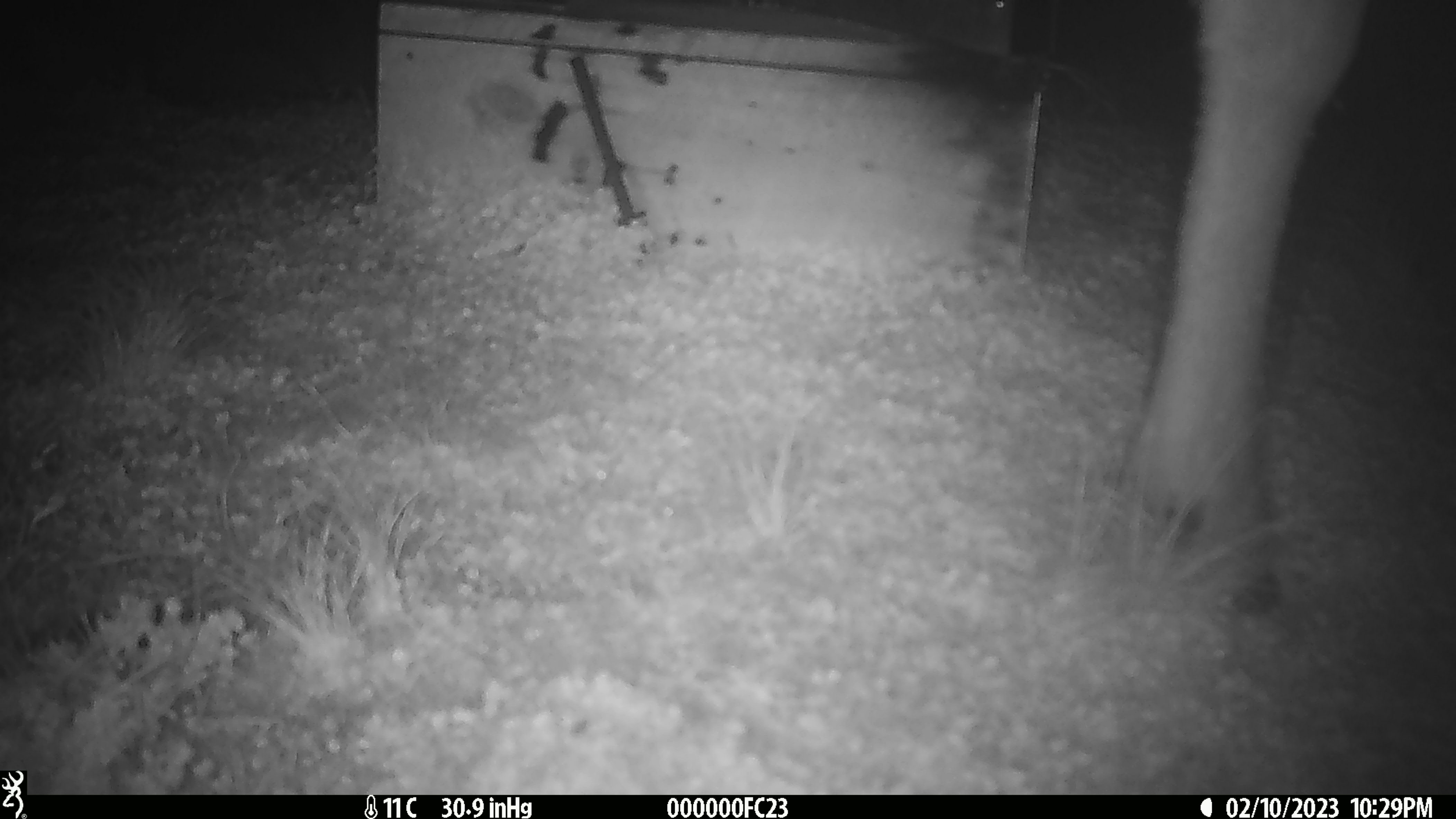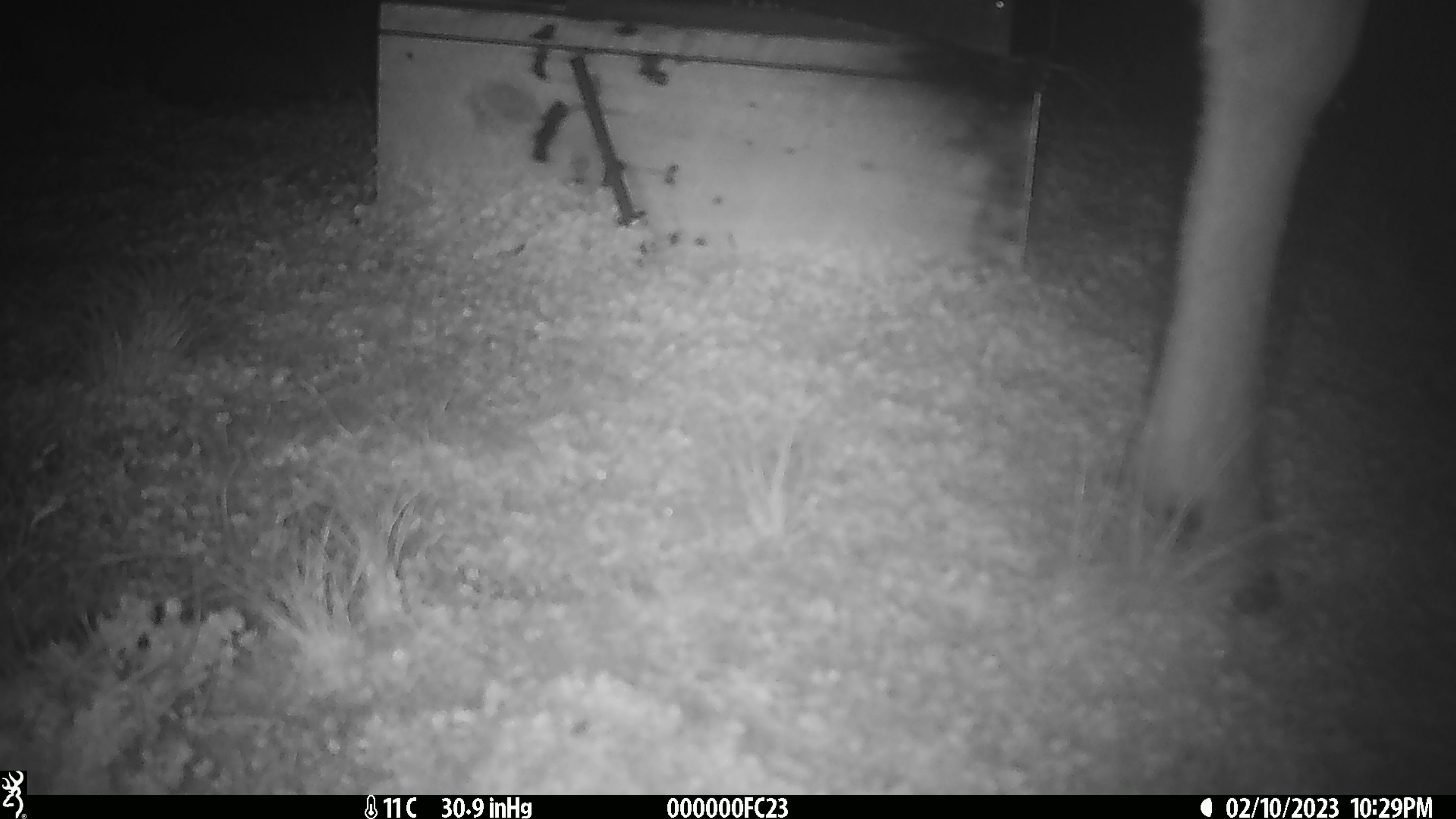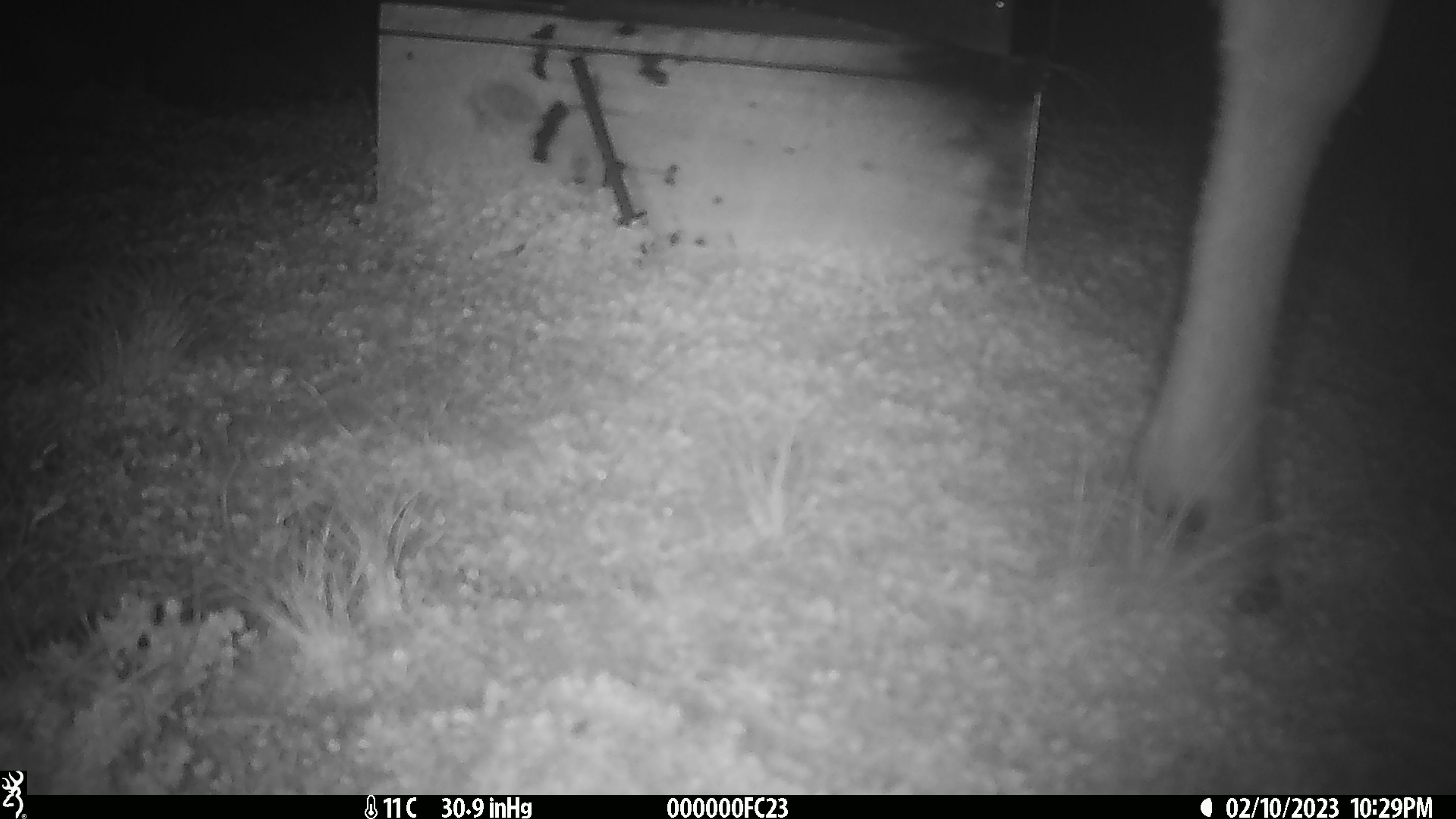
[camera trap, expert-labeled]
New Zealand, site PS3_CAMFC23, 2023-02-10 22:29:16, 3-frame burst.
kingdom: Animalia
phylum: Chordata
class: Mammalia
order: Artiodactyla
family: Cervidae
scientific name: Cervidae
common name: deer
Deer (Cervidae).